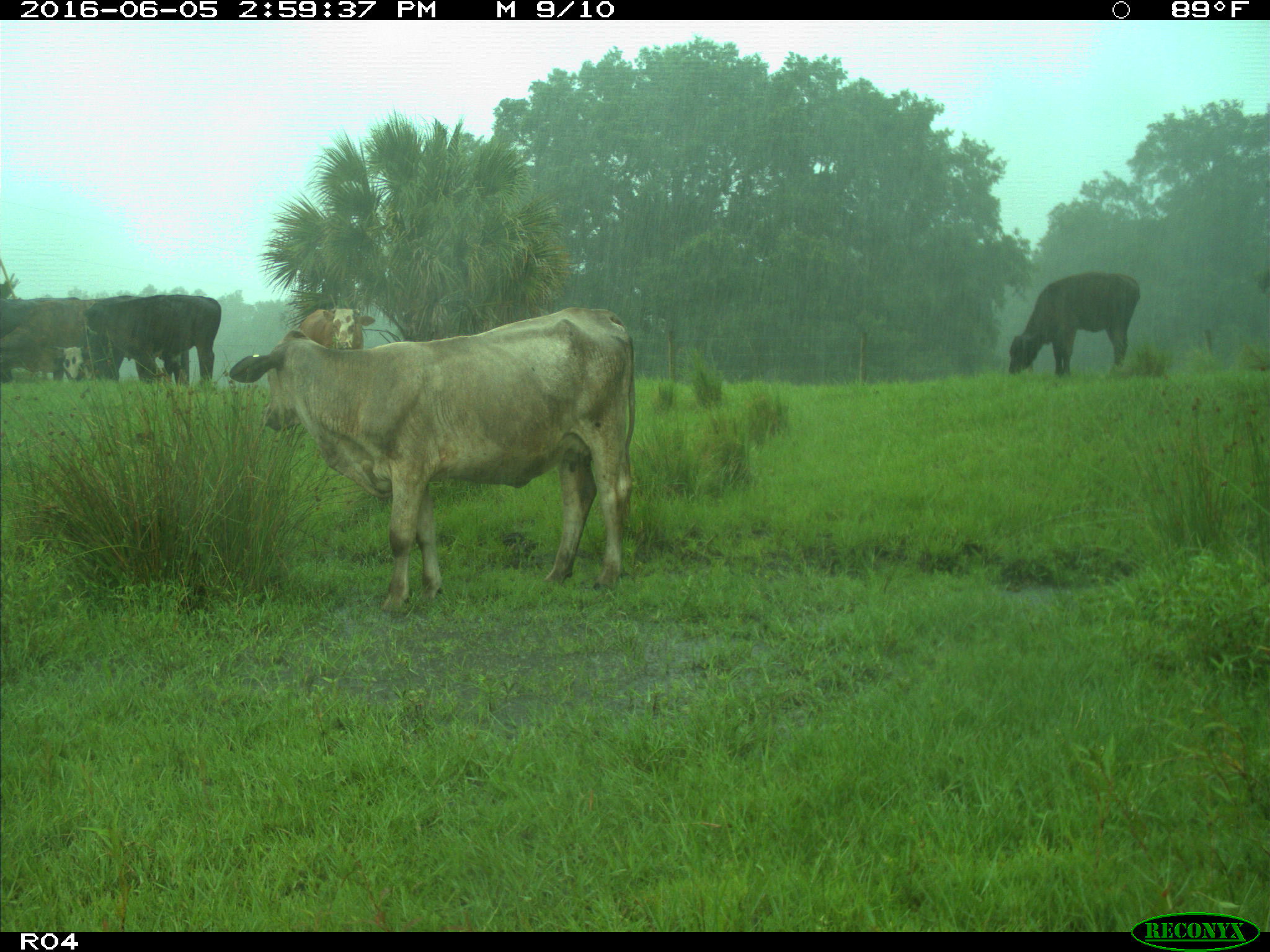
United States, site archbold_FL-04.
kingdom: Animalia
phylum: Chordata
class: Mammalia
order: Artiodactyla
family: Bovidae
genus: Bos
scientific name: Bos taurus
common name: domestic cow